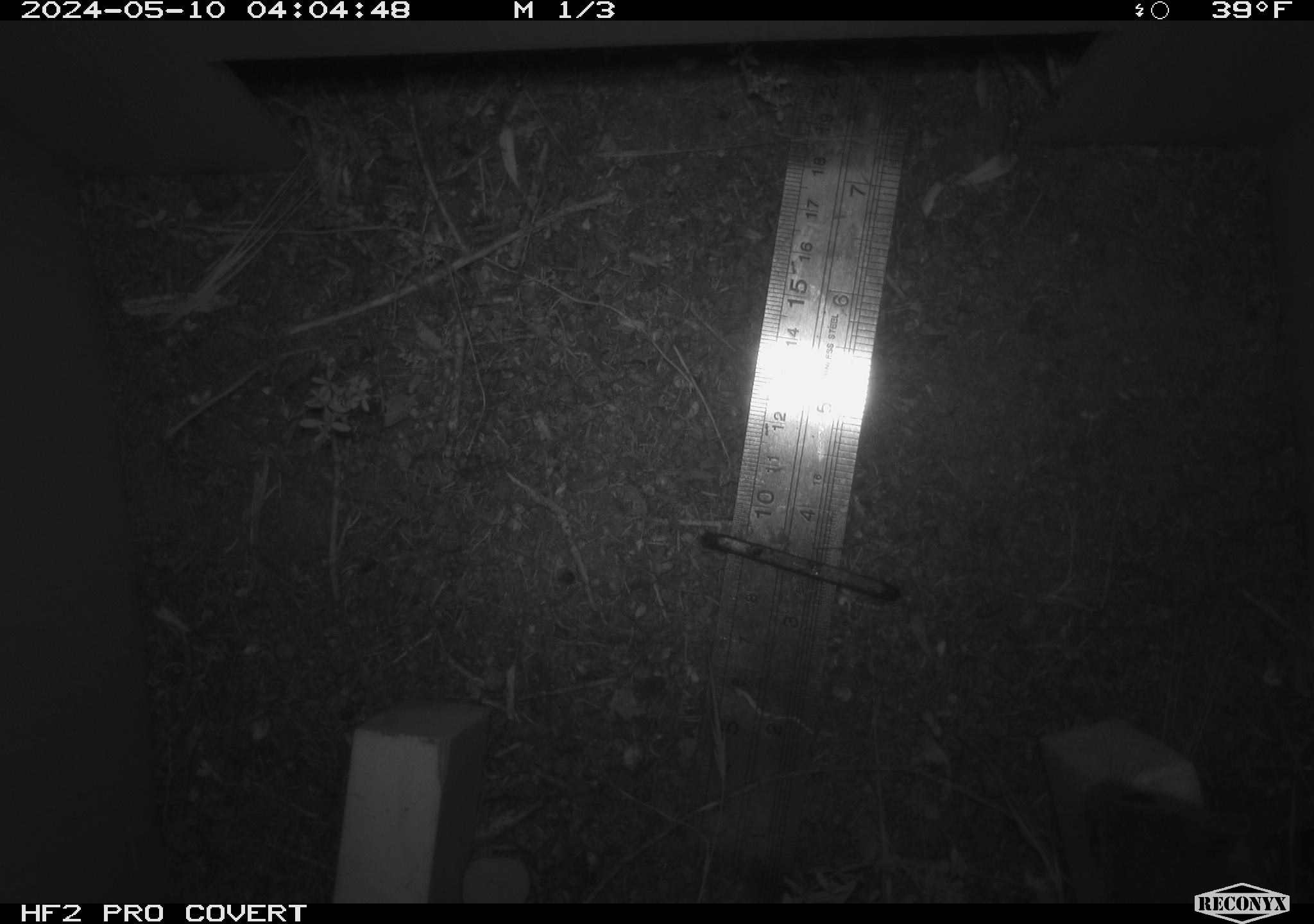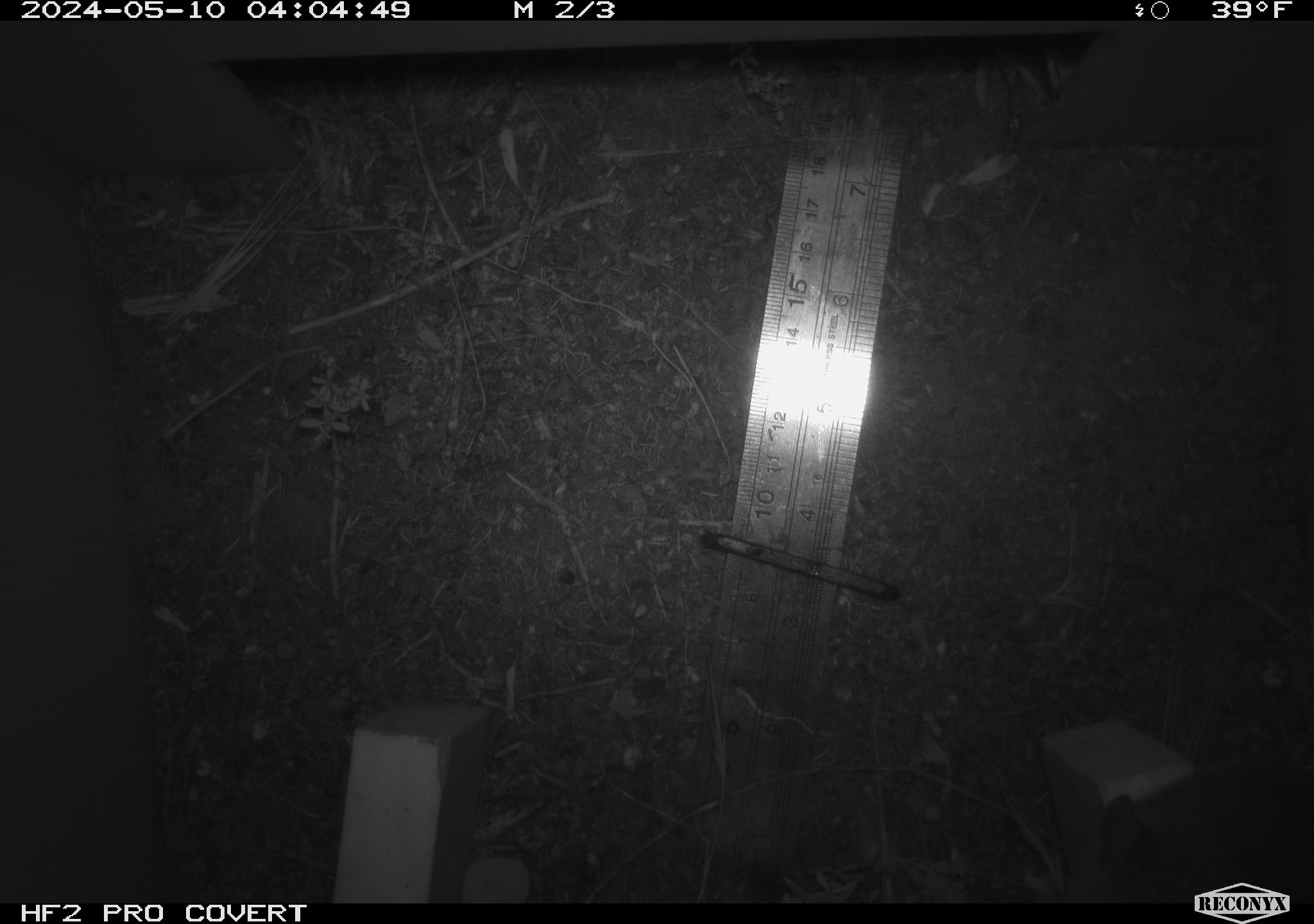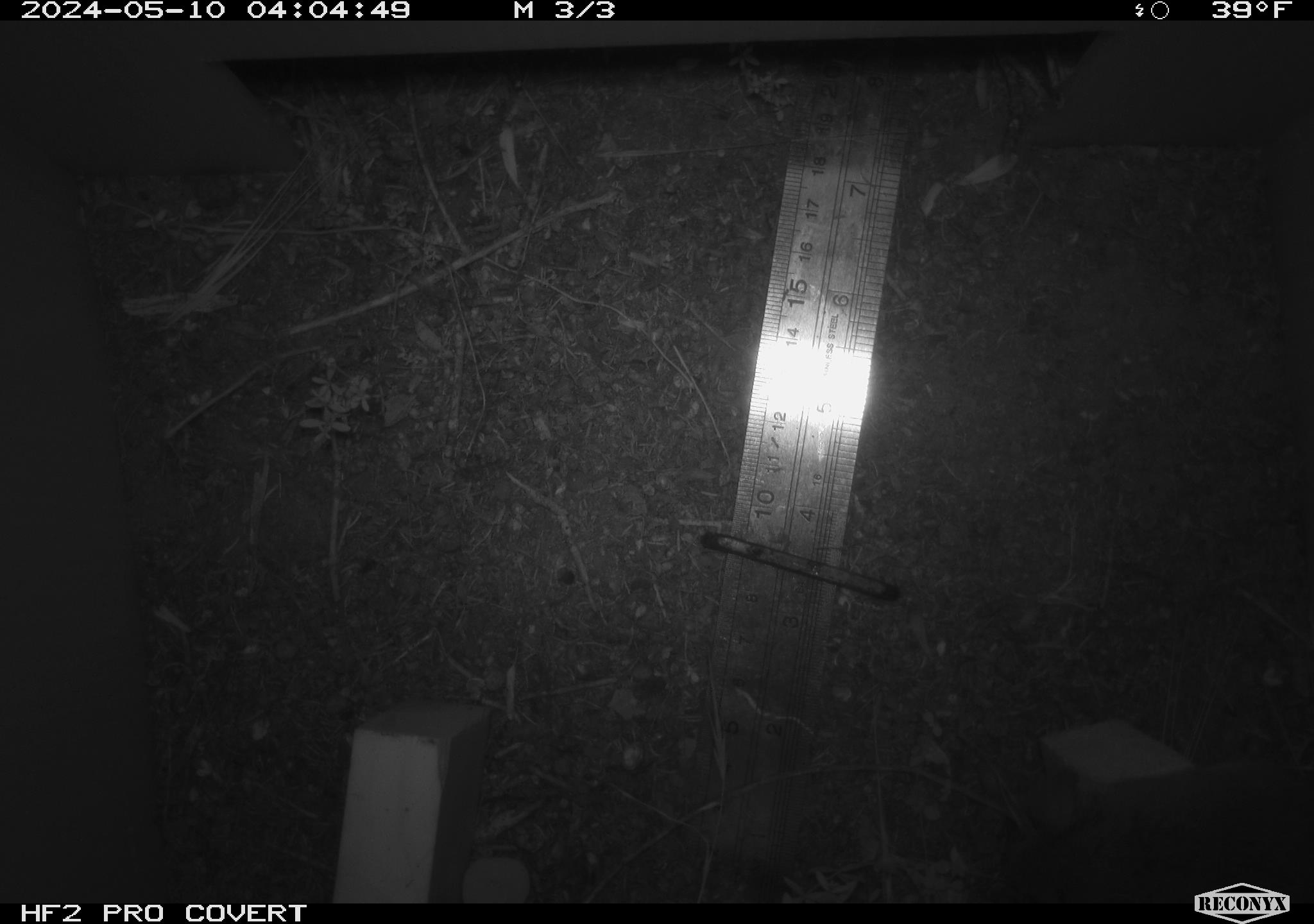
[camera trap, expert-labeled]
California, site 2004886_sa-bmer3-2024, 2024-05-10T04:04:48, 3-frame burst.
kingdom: Animalia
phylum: Chordata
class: Mammalia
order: Rodentia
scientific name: Rodentia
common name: mouse species